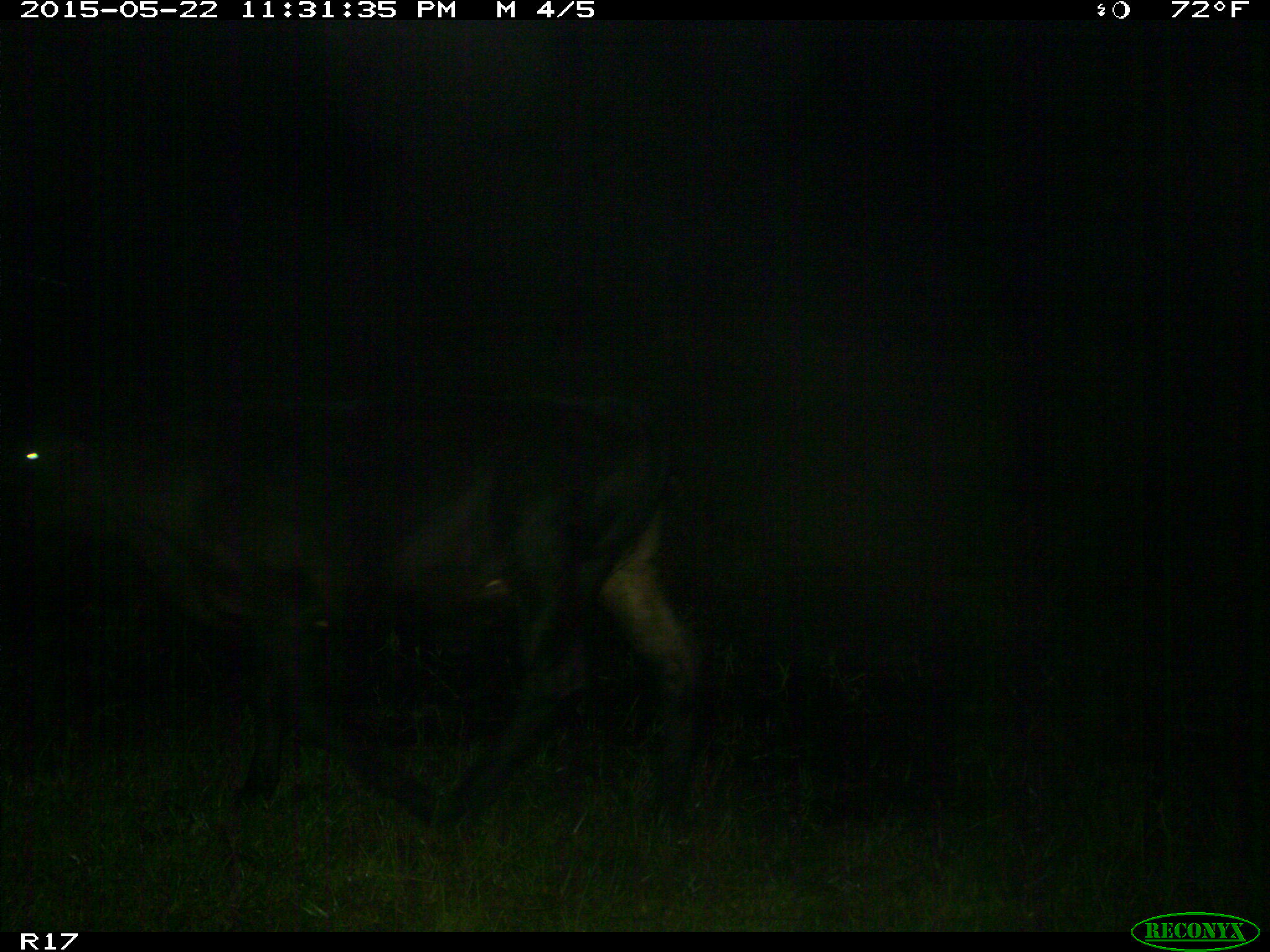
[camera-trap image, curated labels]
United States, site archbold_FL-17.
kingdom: Animalia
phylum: Chordata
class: Mammalia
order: Artiodactyla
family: Bovidae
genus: Bos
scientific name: Bos taurus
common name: domestic cow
Bos taurus (domestic cow).